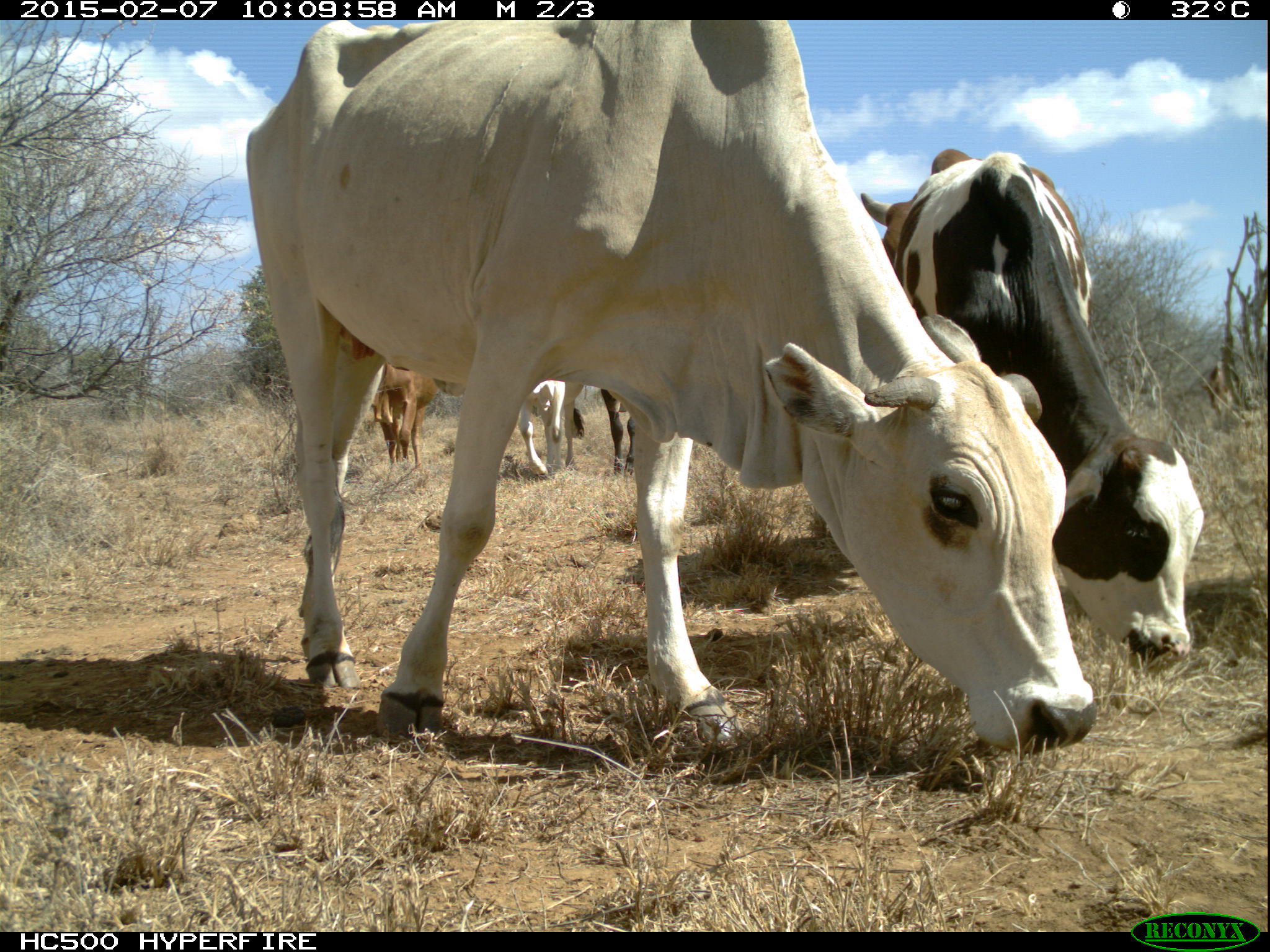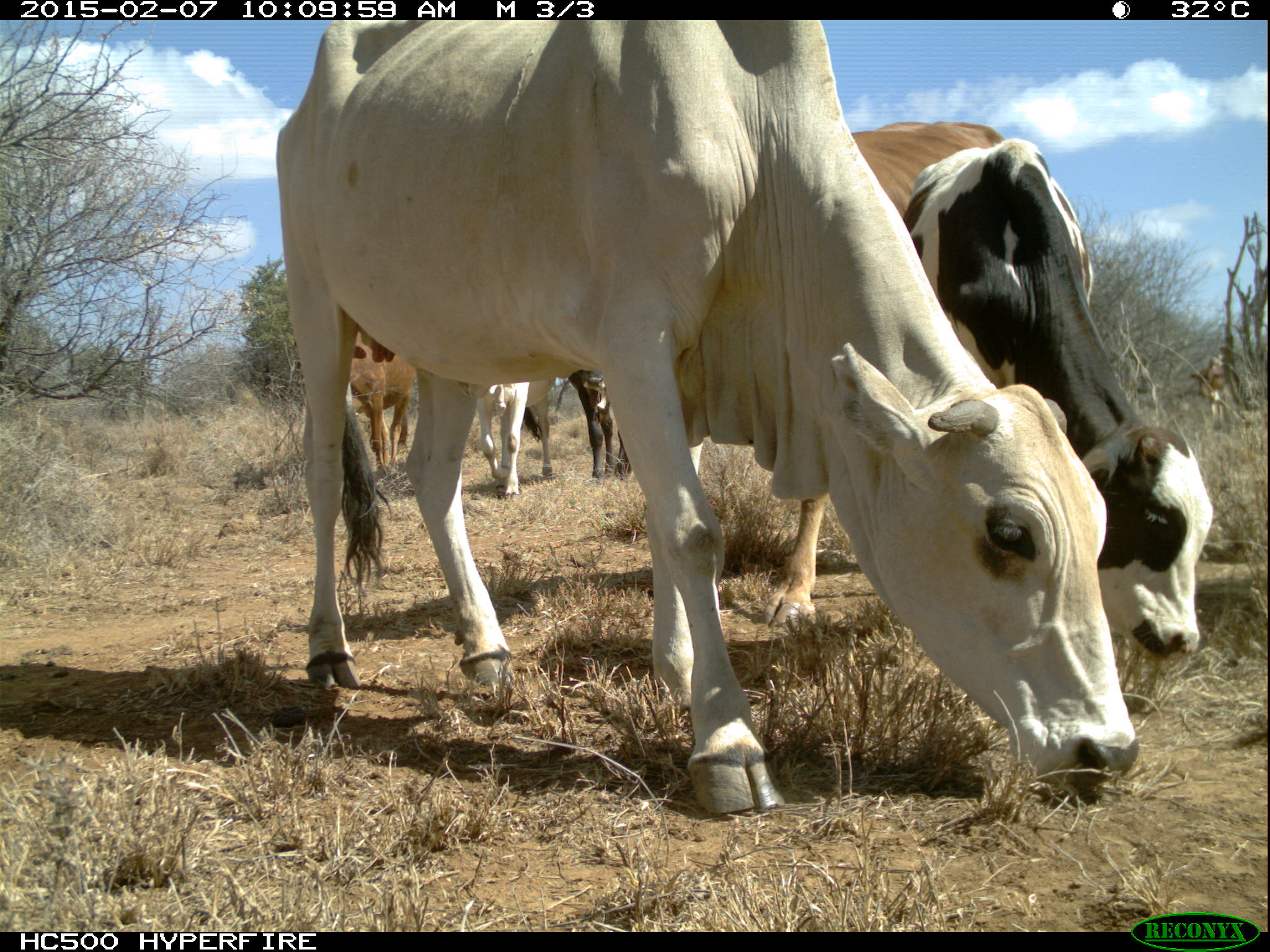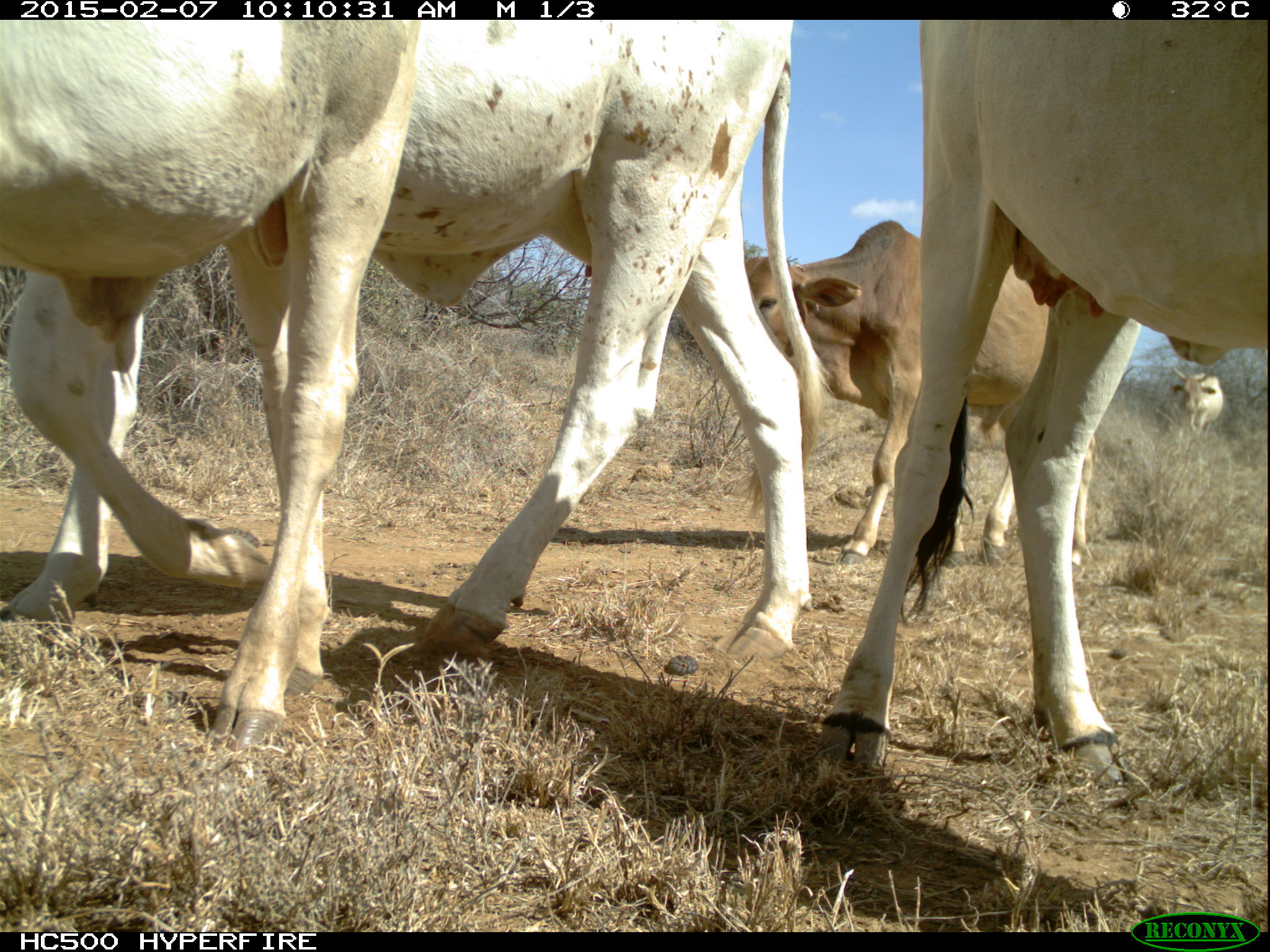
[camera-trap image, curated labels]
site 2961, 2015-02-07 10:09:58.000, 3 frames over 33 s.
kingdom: Animalia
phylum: Chordata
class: Mammalia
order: Artiodactyla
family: Bovidae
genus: Bos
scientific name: Bos taurus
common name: domestic cattle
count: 30